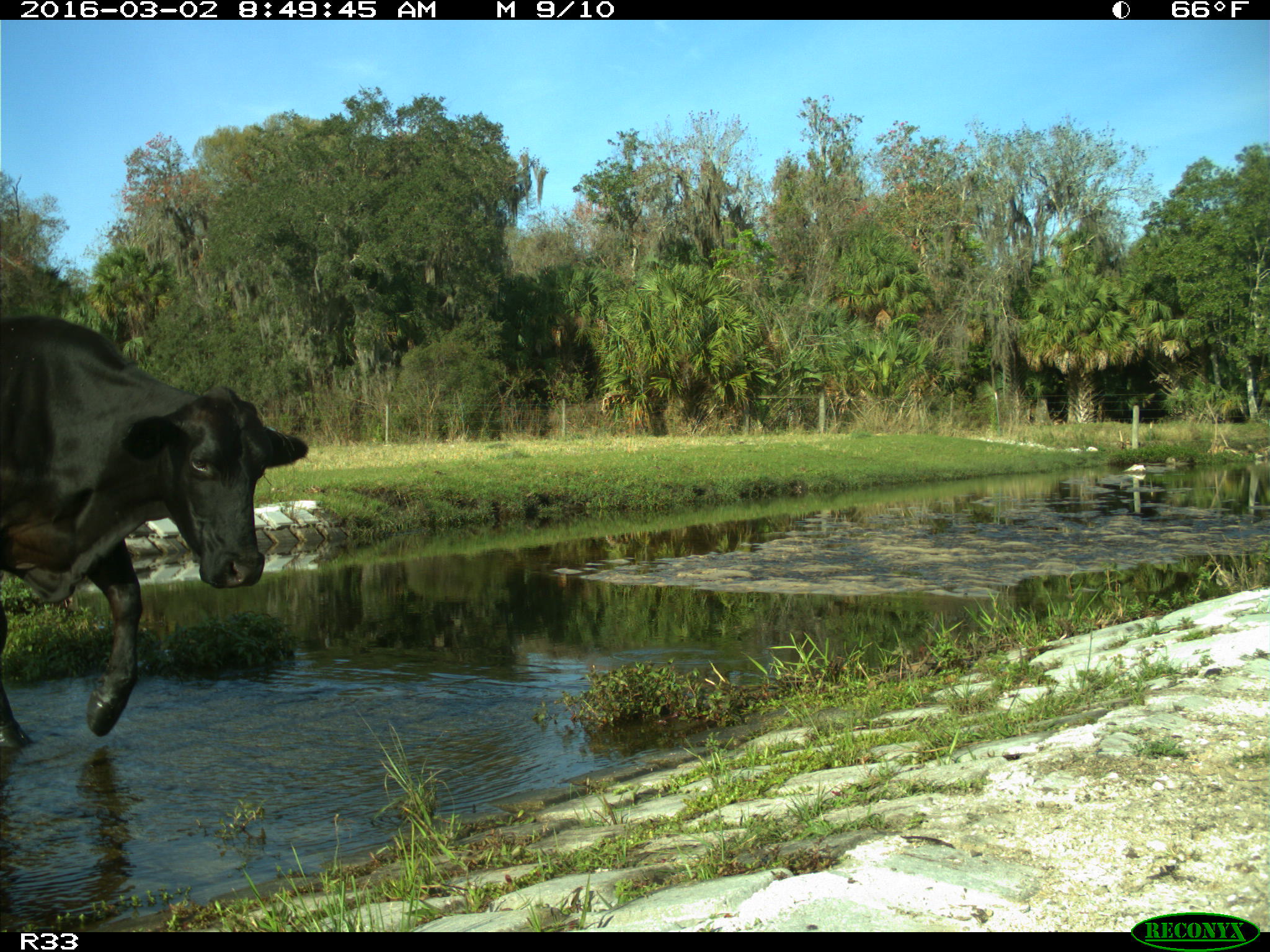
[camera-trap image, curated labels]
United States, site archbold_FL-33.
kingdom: Animalia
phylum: Chordata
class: Mammalia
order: Artiodactyla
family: Bovidae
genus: Bos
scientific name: Bos taurus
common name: domestic cow